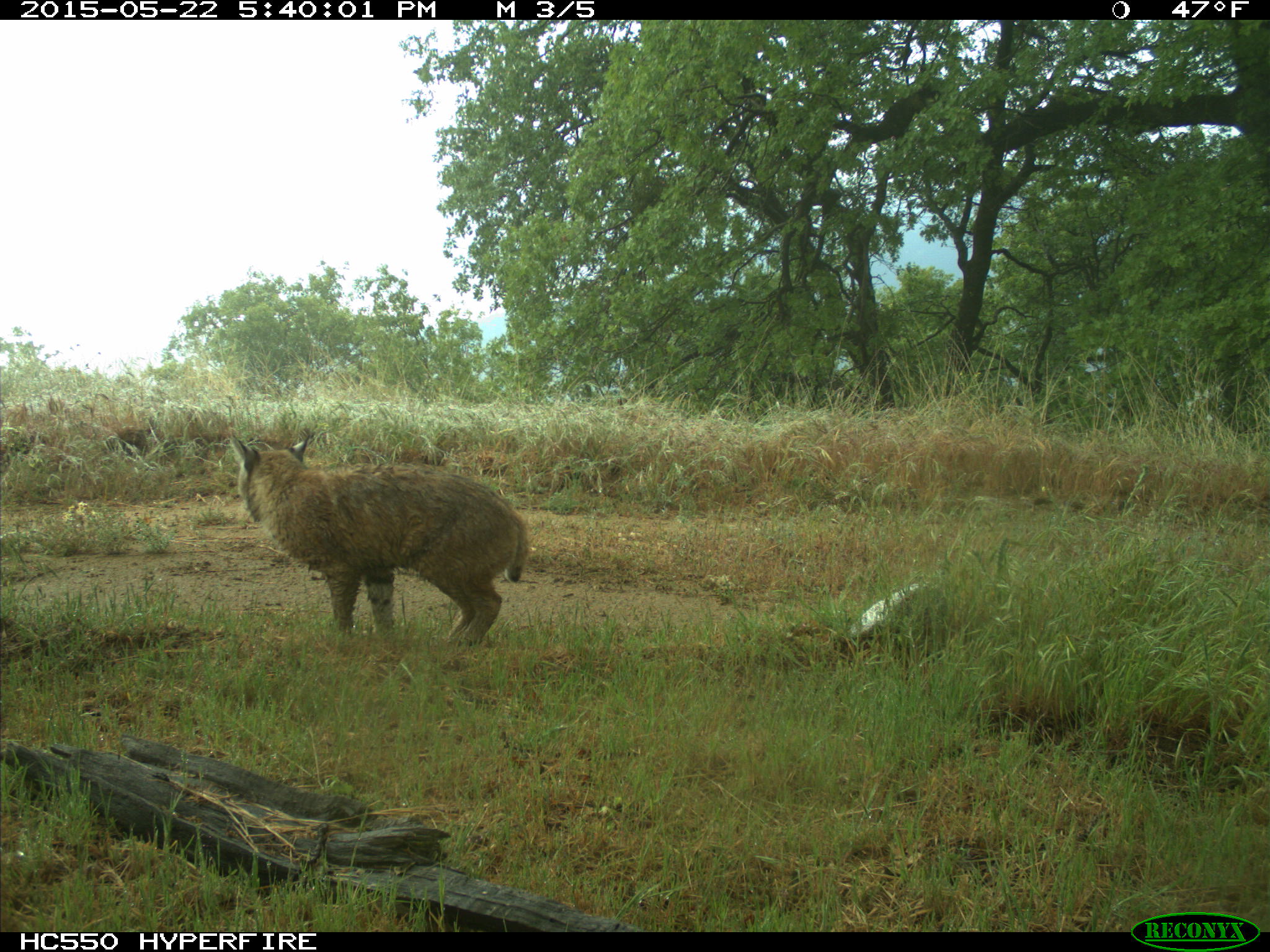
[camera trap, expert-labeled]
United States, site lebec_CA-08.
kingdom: Animalia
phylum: Chordata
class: Mammalia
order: Carnivora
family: Felidae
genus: Lynx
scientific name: Lynx rufus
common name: bobcat